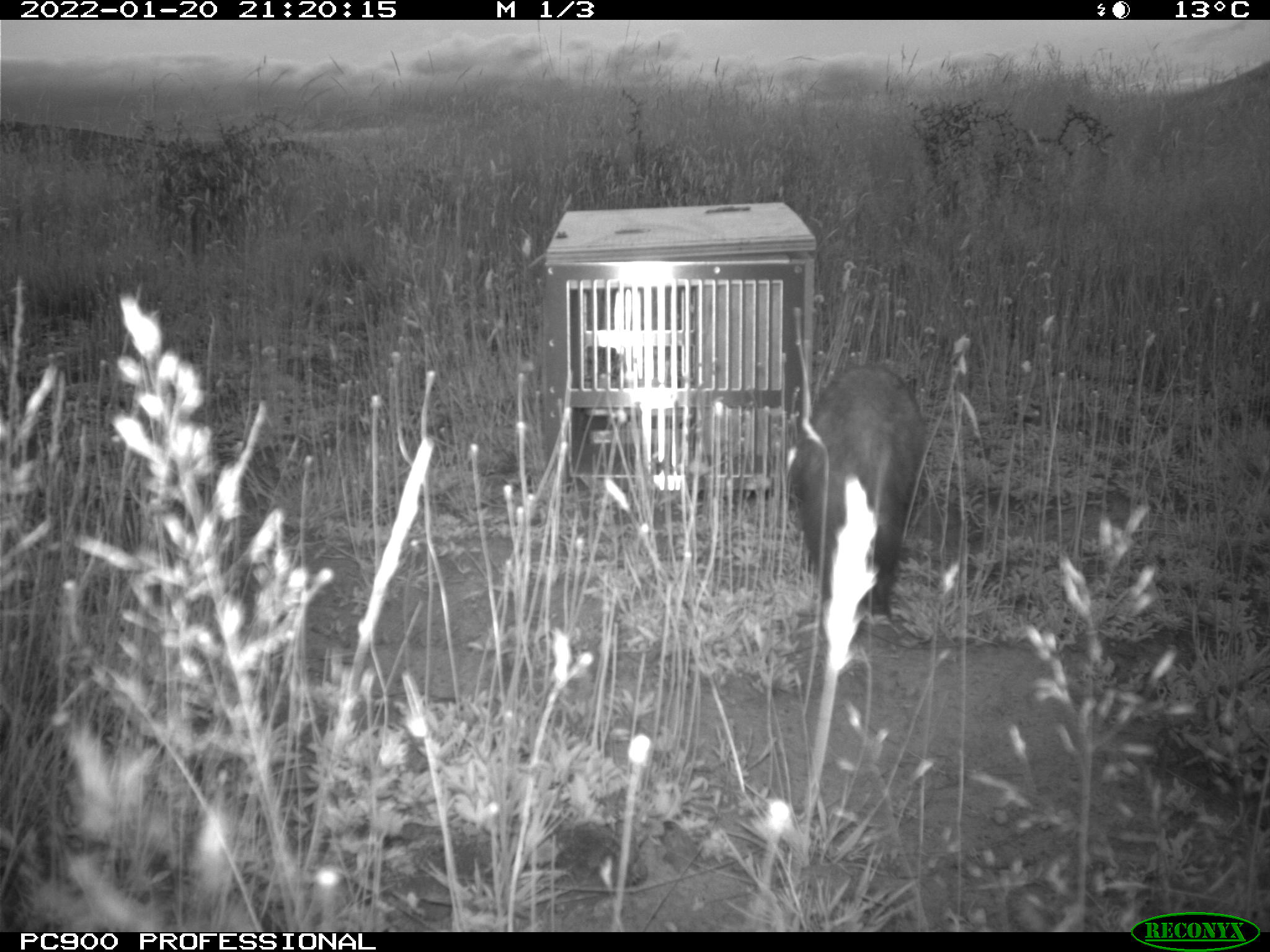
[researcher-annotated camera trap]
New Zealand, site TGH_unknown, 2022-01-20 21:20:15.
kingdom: Animalia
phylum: Chordata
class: Mammalia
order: Carnivora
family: Mustelidae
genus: Mustela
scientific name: Mustela furo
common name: ferret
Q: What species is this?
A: Ferret (Mustela furo).